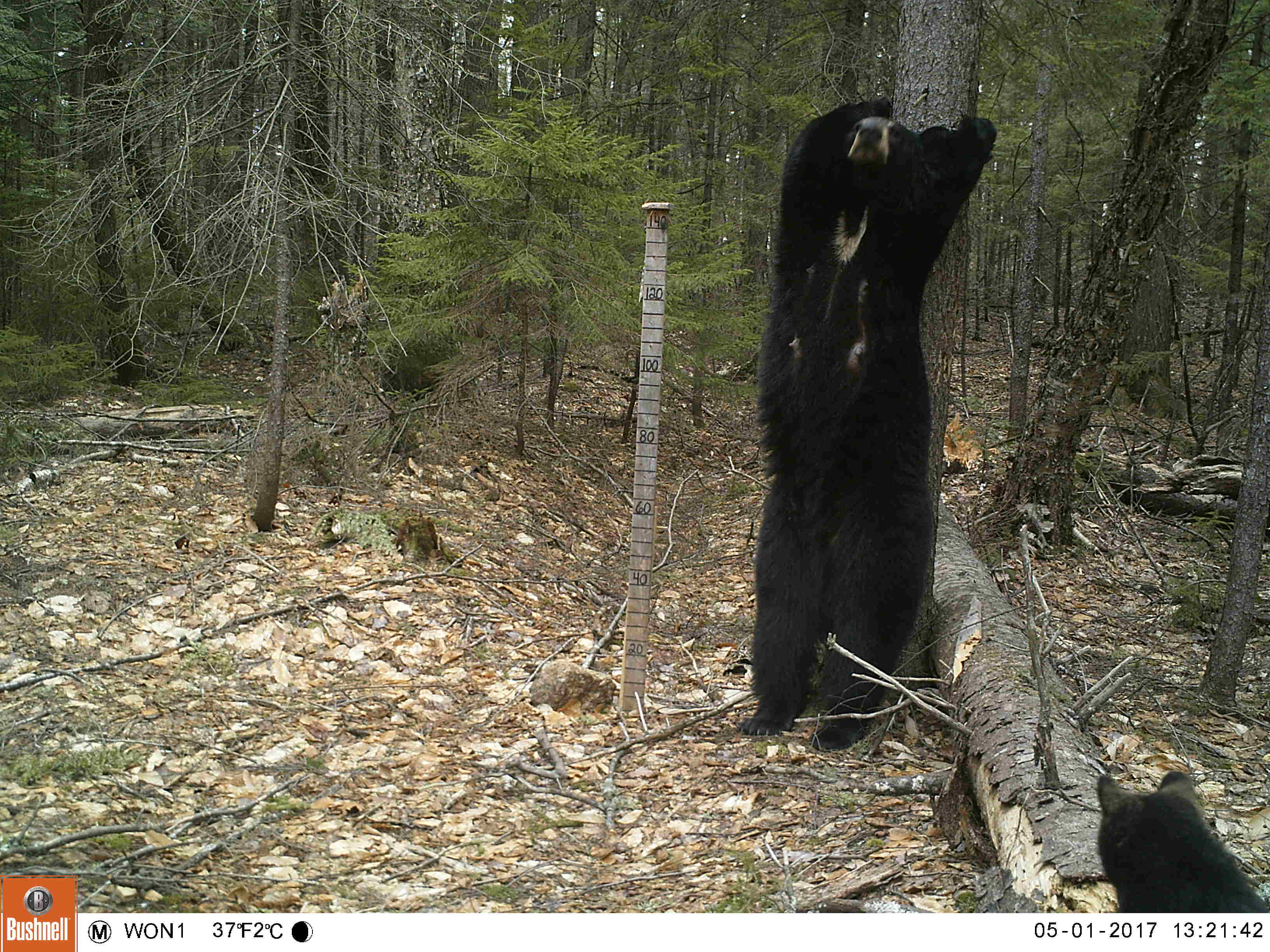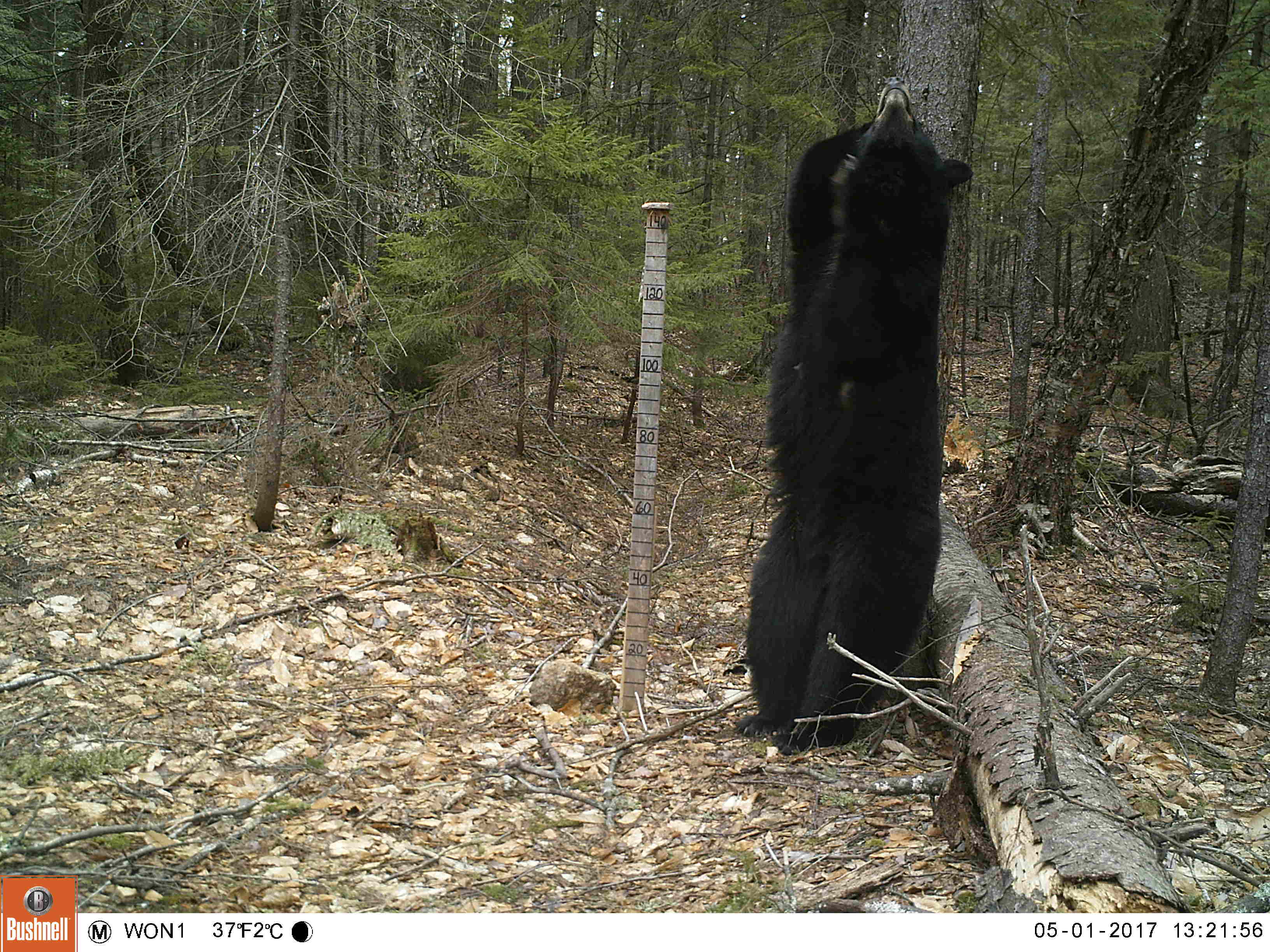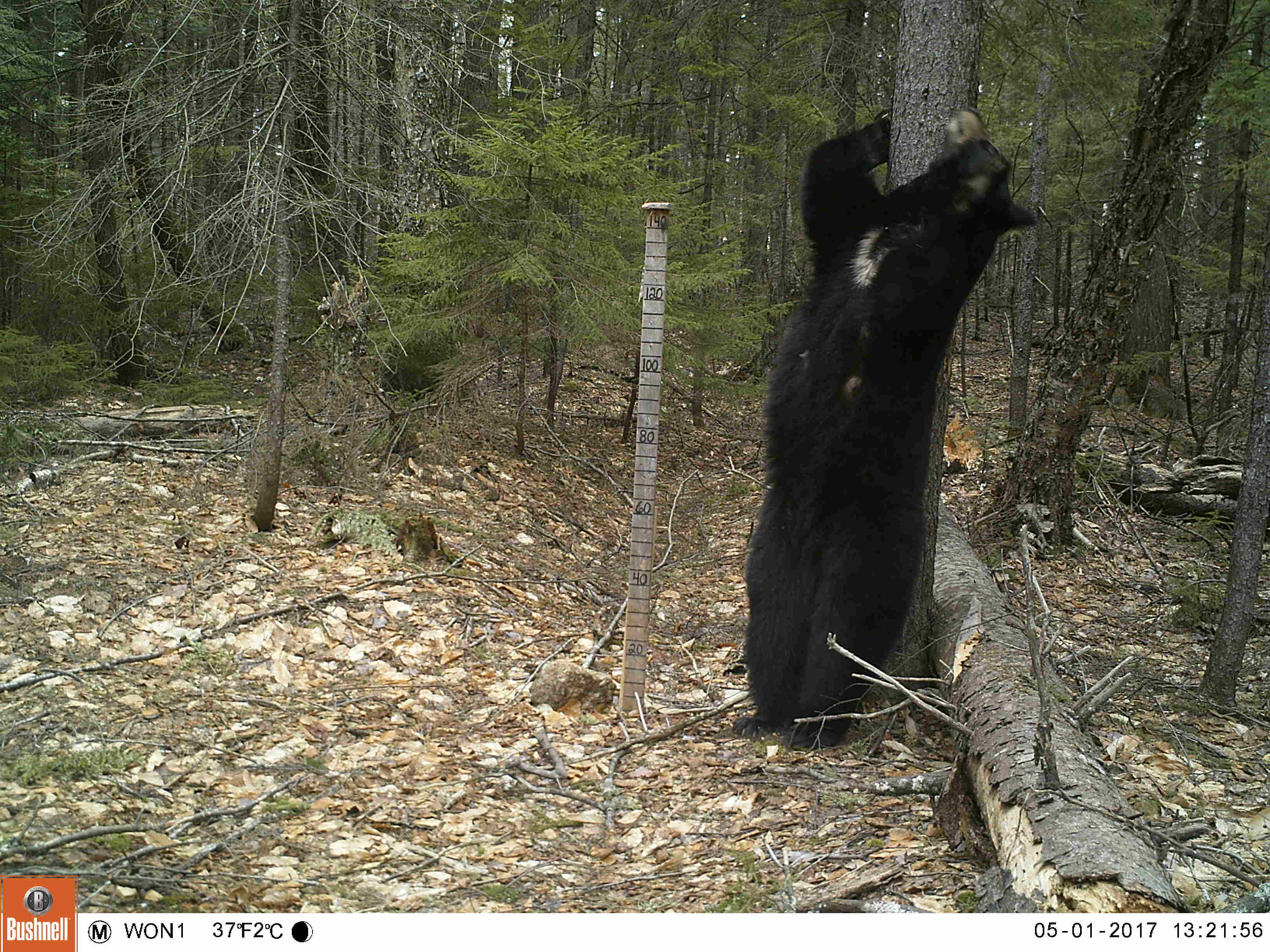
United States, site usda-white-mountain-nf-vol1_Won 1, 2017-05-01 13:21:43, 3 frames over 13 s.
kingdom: Animalia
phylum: Chordata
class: Mammalia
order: Carnivora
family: Ursidae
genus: Ursus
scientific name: Ursus americanus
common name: black bear